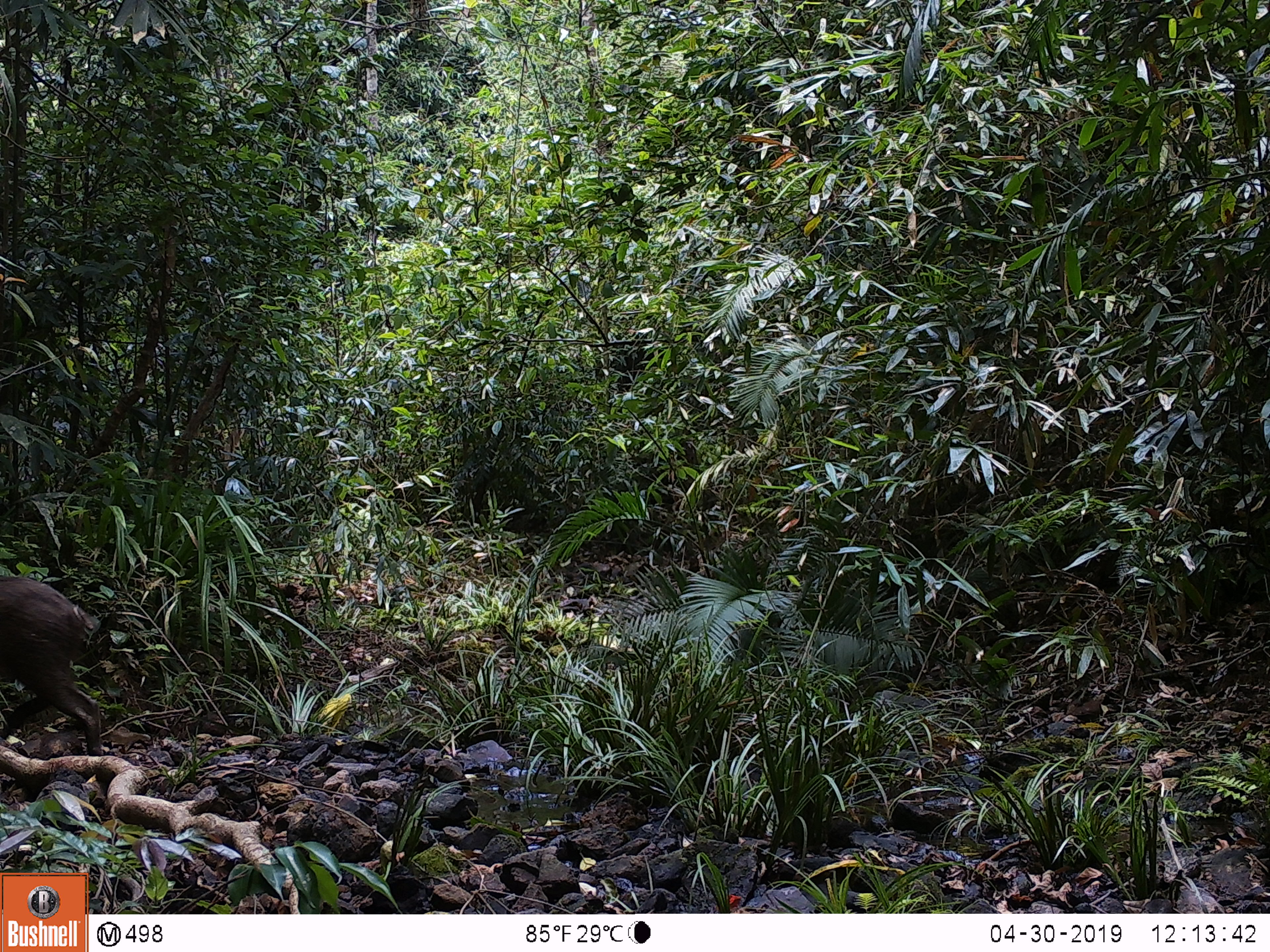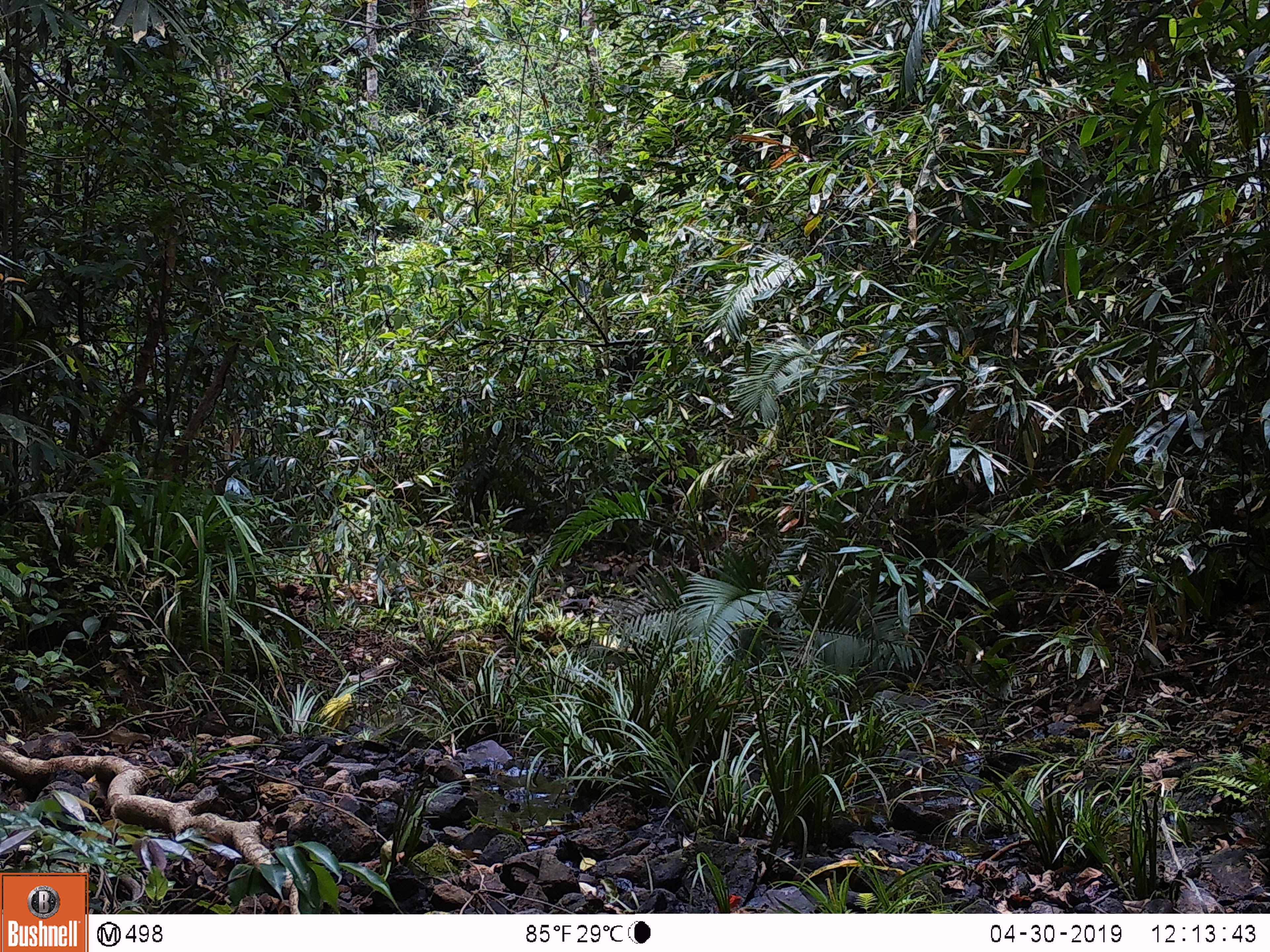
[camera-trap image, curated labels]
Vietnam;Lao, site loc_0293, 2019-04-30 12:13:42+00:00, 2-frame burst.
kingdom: Animalia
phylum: Chordata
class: Mammalia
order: Artiodactyla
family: Suidae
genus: Sus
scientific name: Sus scrofa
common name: eurasian wild pig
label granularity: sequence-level